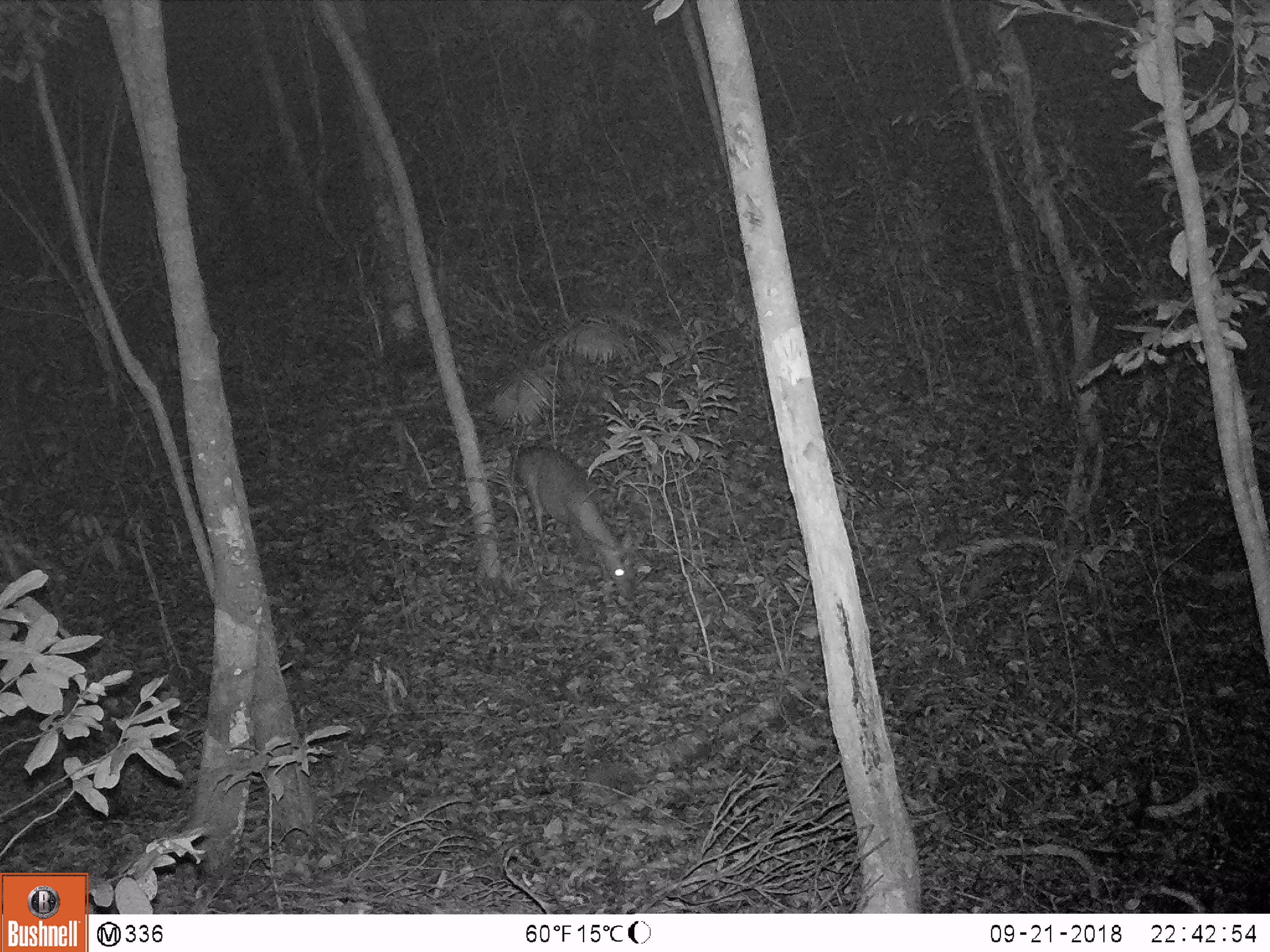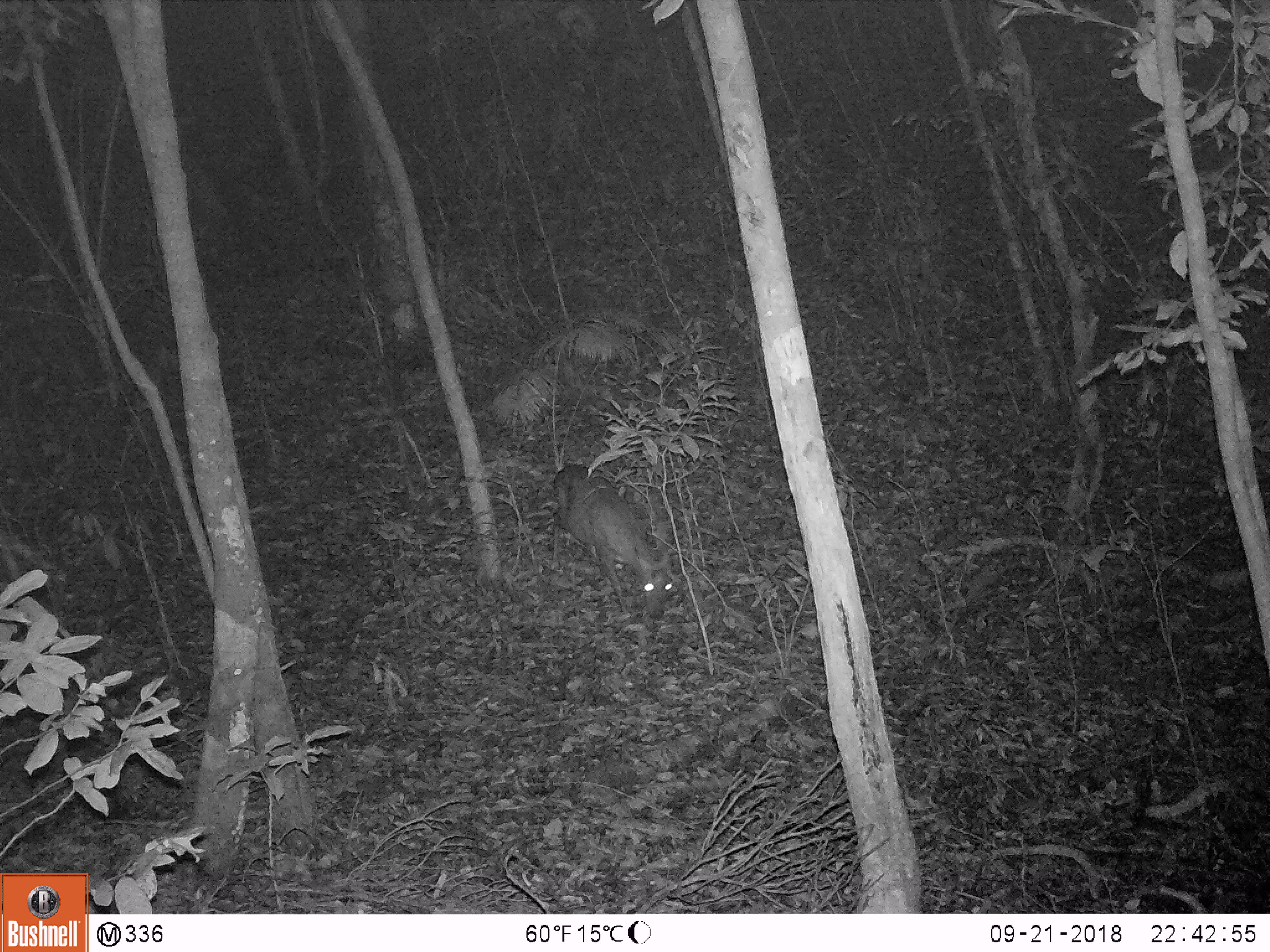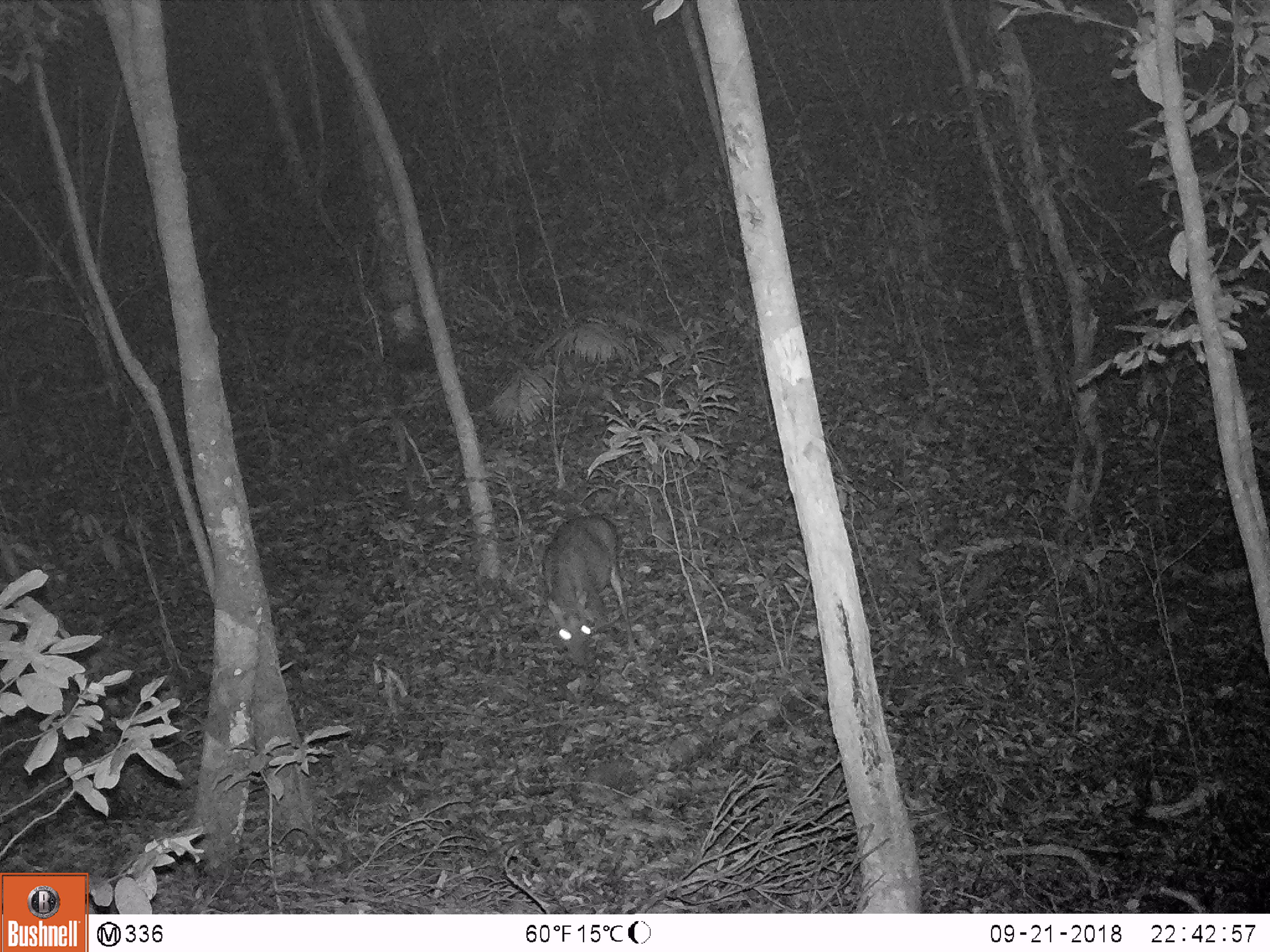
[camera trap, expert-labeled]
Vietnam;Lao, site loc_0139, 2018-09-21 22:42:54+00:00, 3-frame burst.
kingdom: Animalia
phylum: Chordata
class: Mammalia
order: Artiodactyla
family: Cervidae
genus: Muntiacus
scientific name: Muntiacus rooseveltorum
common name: roosevelt's muntjac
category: roosevelts muntjac group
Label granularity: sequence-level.